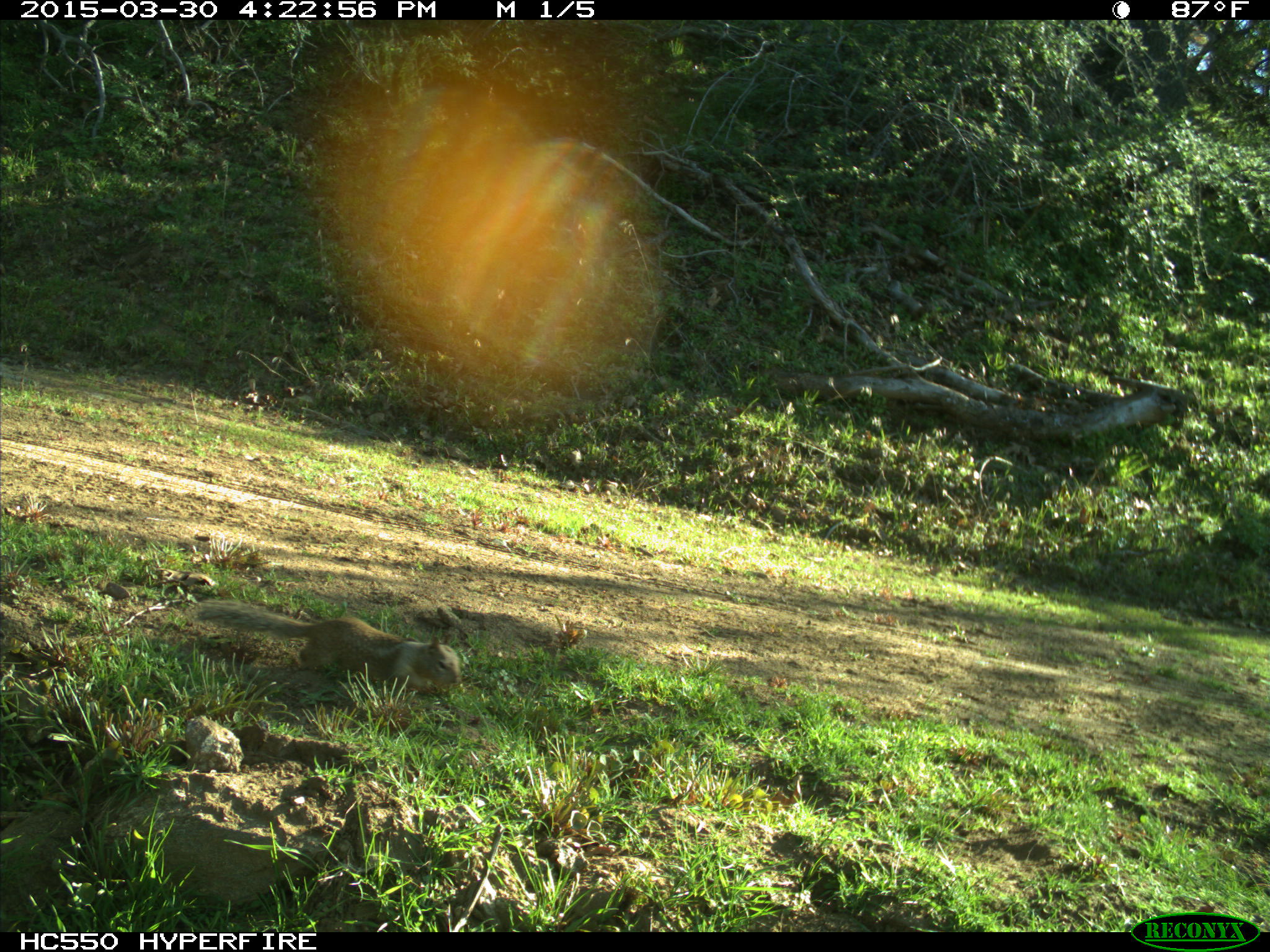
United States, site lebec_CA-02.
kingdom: Animalia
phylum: Chordata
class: Mammalia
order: Rodentia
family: Sciuridae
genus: Otospermophilus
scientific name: Otospermophilus beecheyi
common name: california ground squirrel